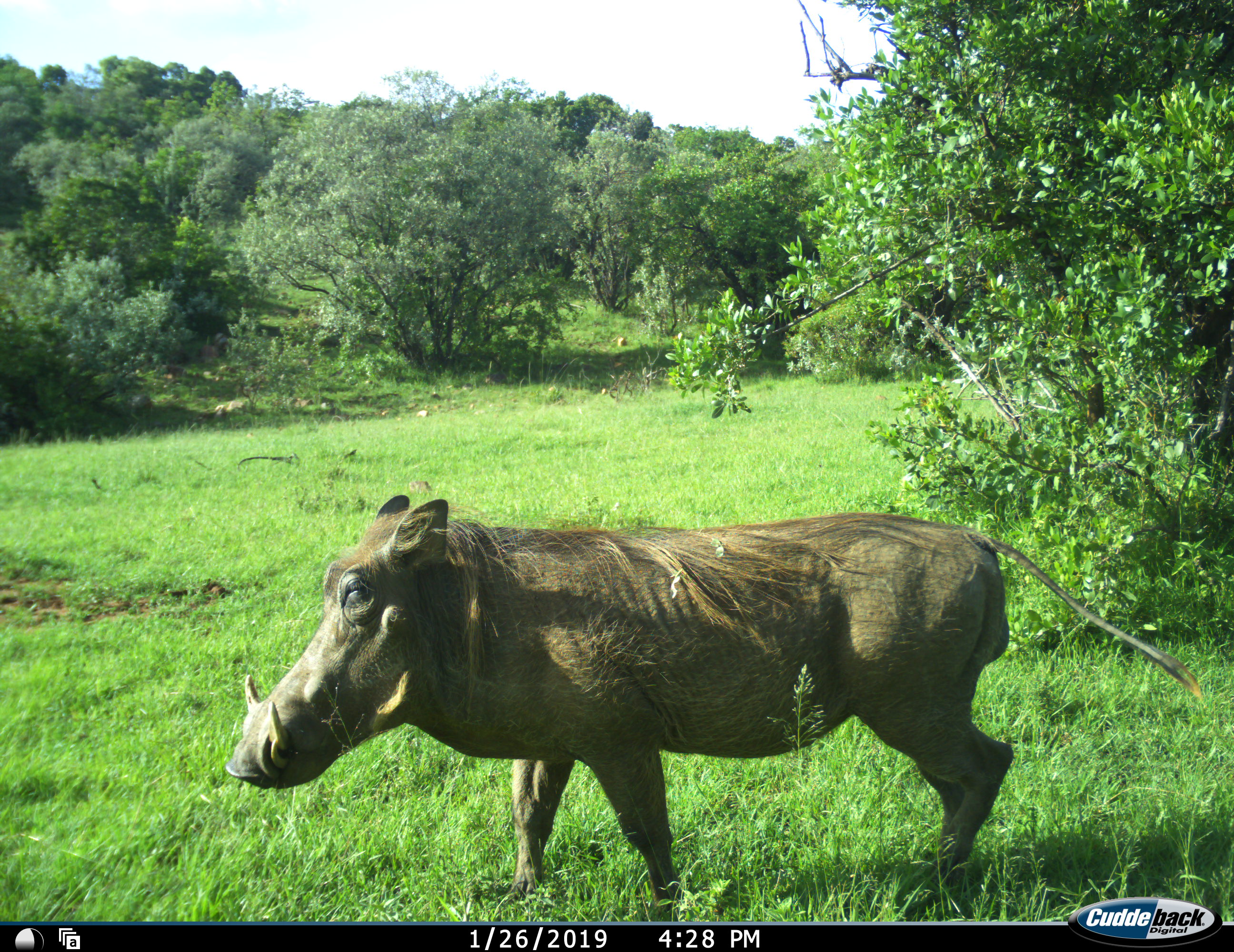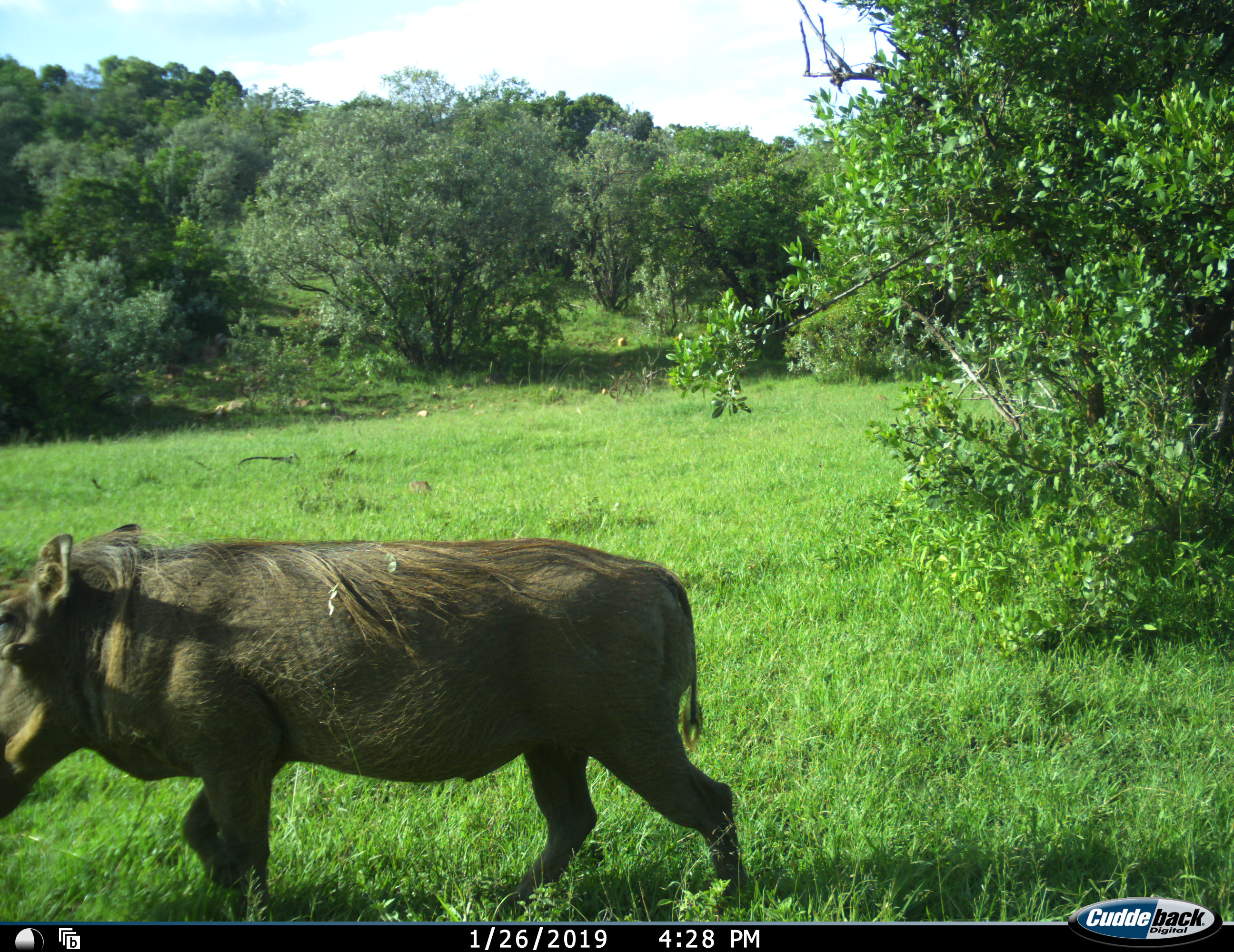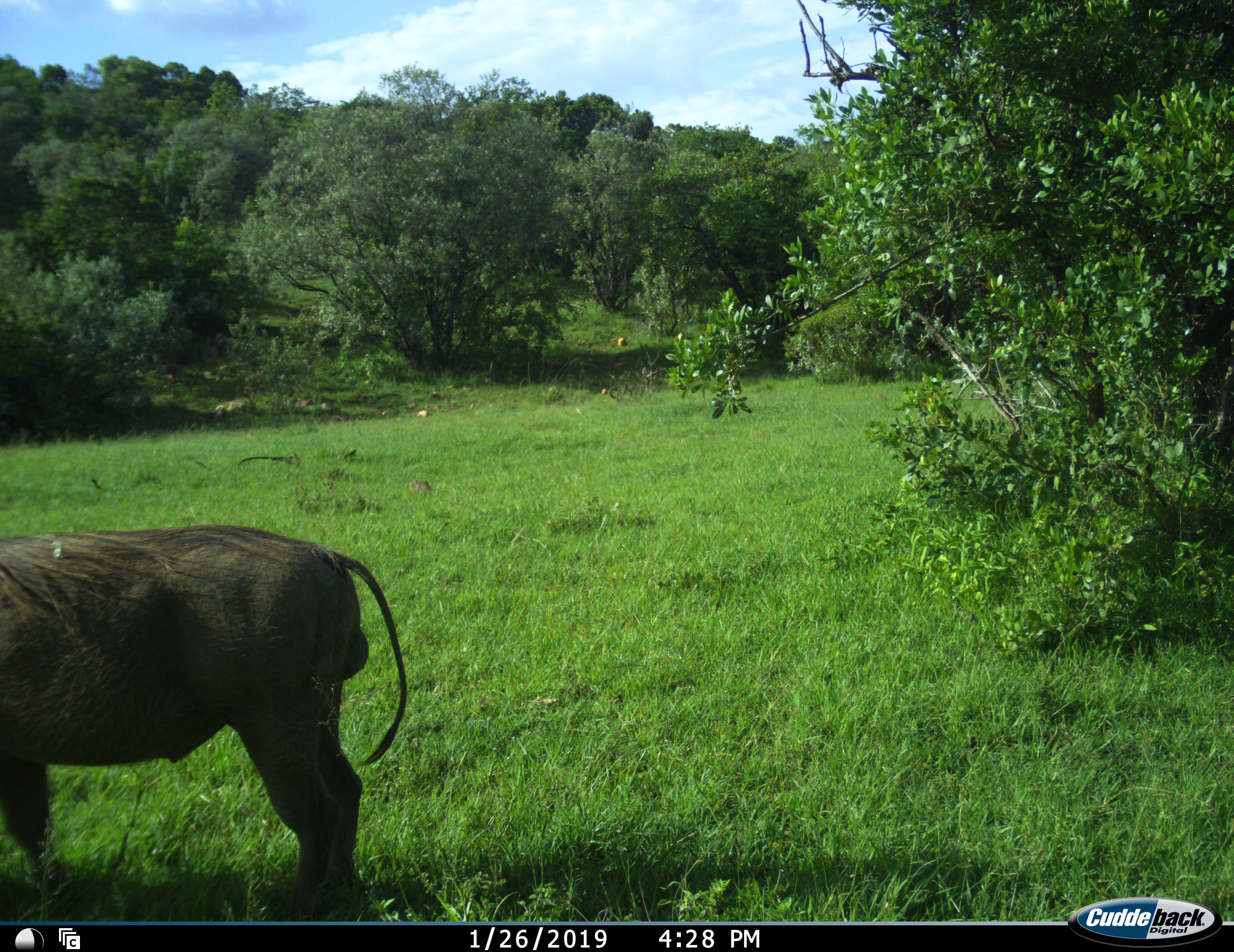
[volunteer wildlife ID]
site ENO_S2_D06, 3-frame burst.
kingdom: Animalia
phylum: Chordata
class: Mammalia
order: Artiodactyla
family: Suidae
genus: Phacochoerus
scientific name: Phacochoerus africanus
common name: warthog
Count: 1.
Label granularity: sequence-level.